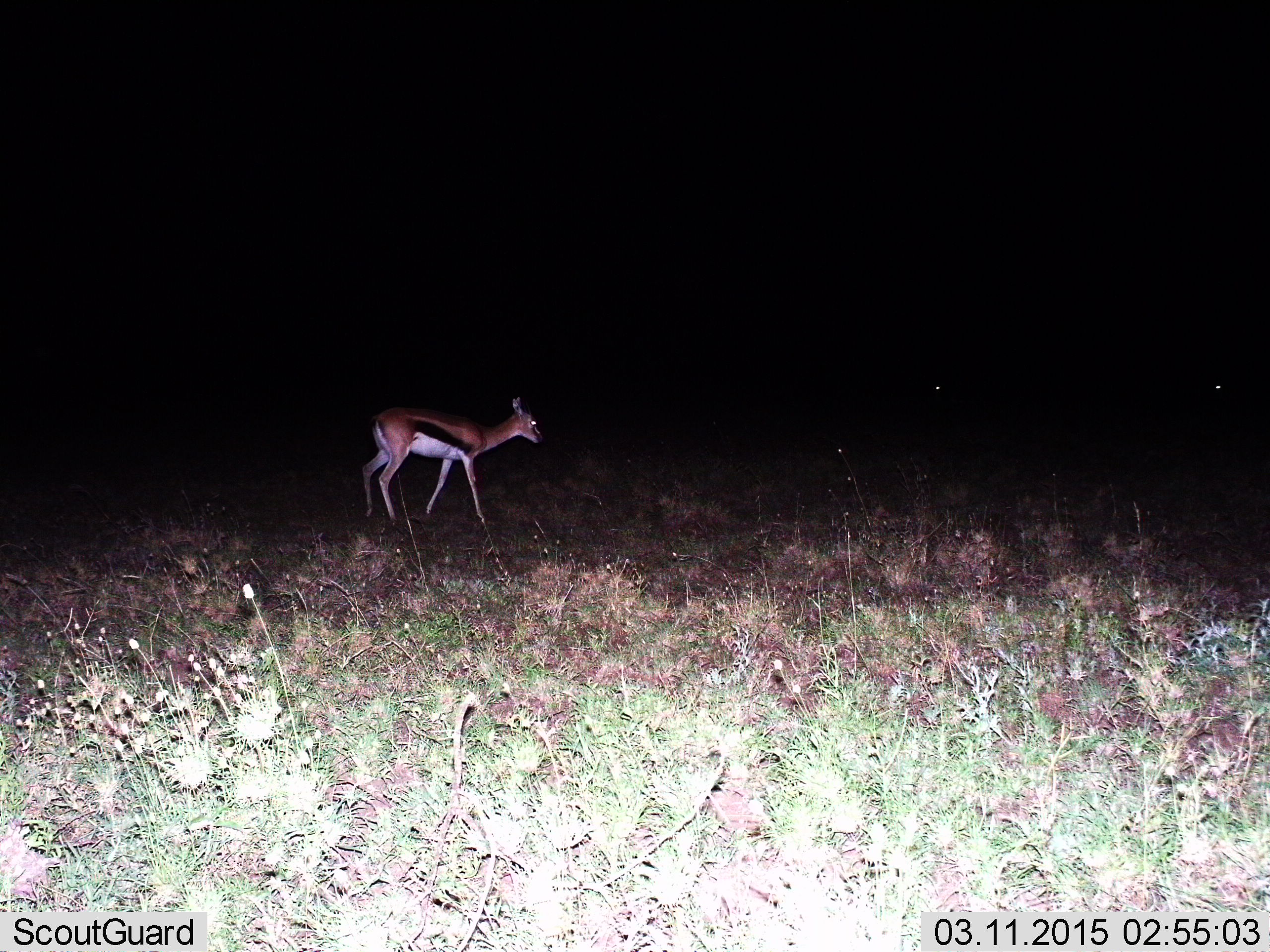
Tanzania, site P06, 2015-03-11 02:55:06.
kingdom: Animalia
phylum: Chordata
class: Mammalia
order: Artiodactyla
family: Bovidae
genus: Eudorcas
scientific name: Eudorcas thomsonii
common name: thomson's gazelle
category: gazellethomsons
Gazellethomsons (thomson's gazelle) (Eudorcas thomsonii), count 1. Behavior (volunteer vote fractions): standing 40%, resting 0%, moving 60%, interacting 0%. Young present (vote fraction): 0%. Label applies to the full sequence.